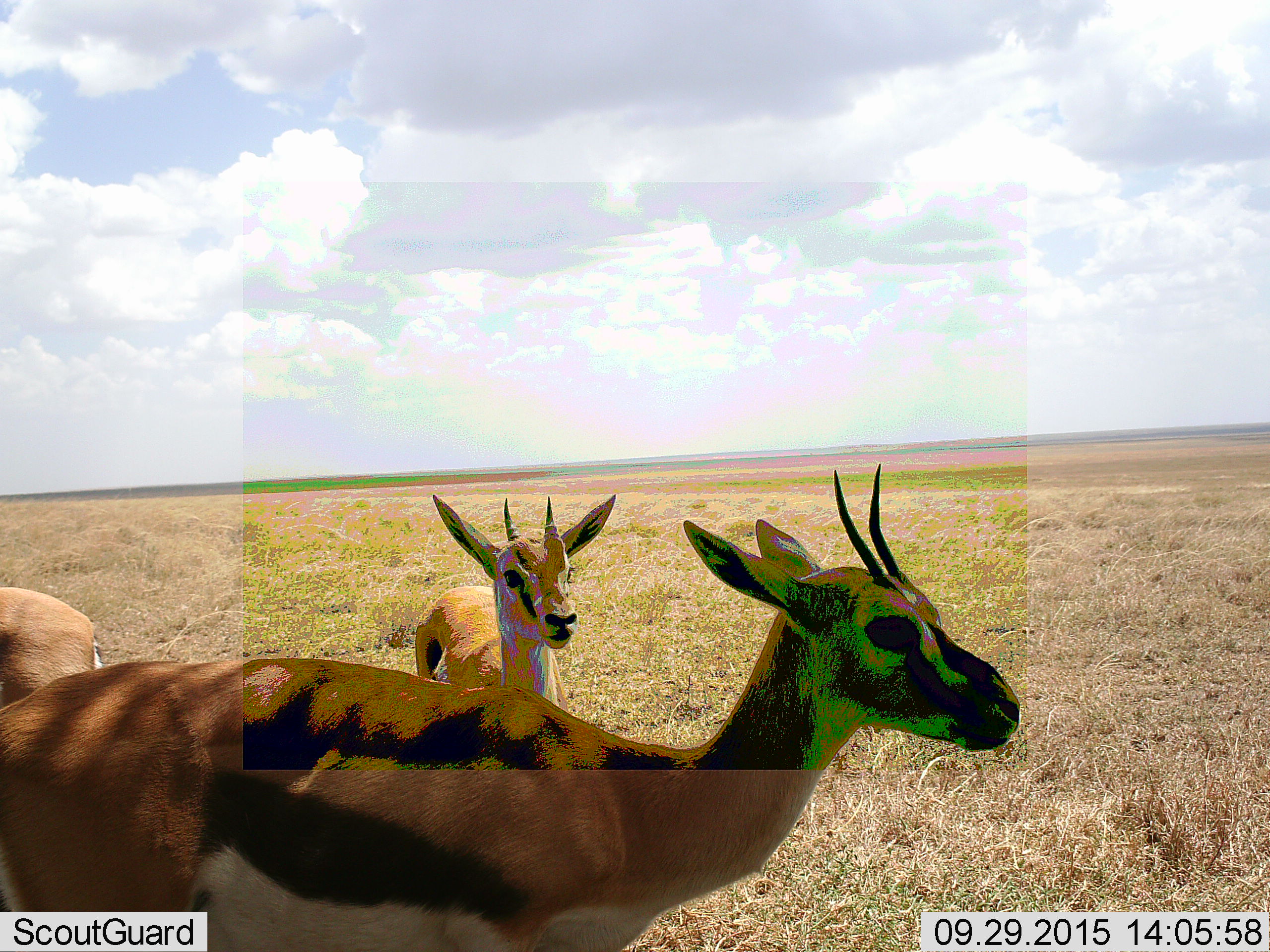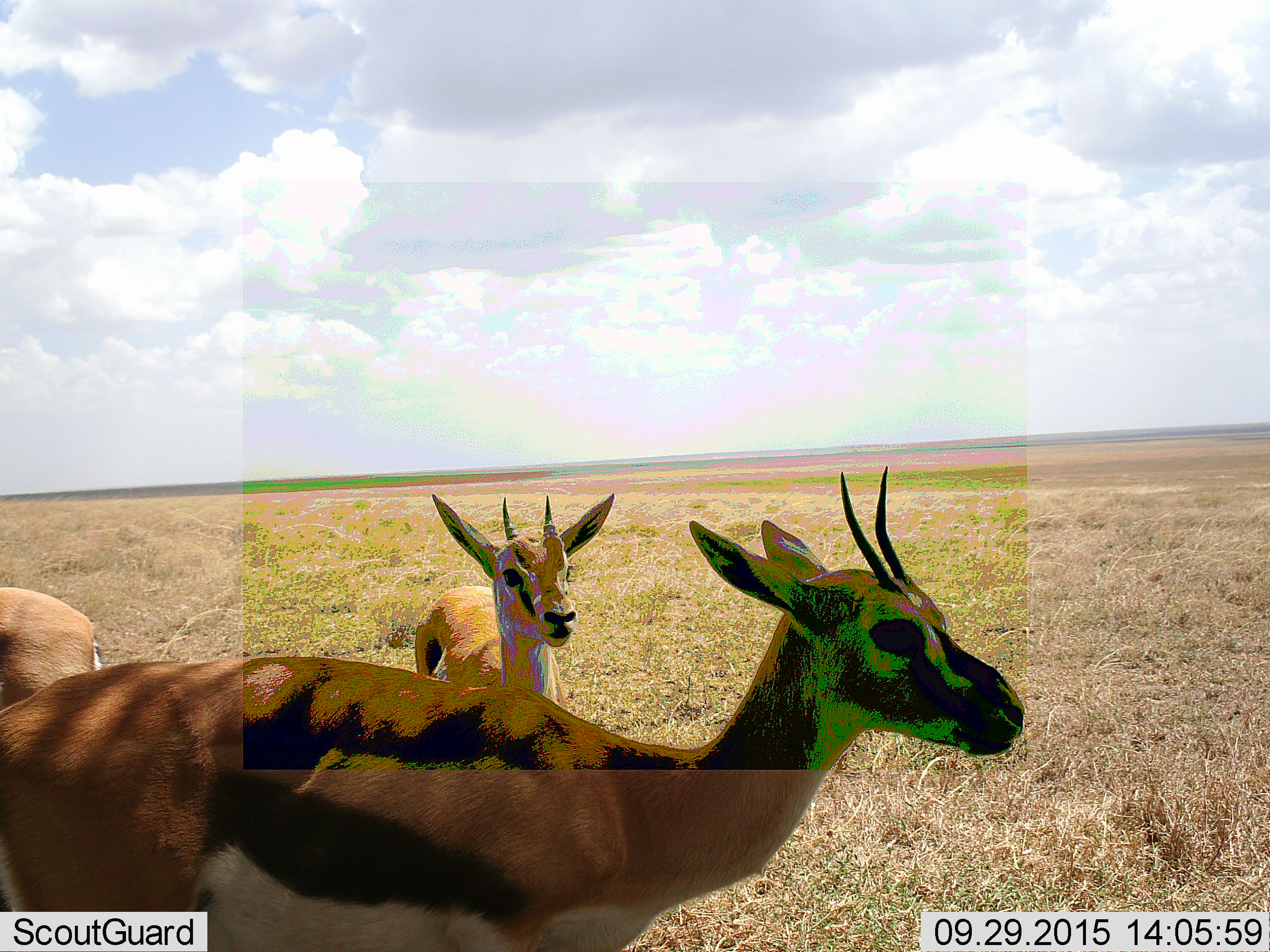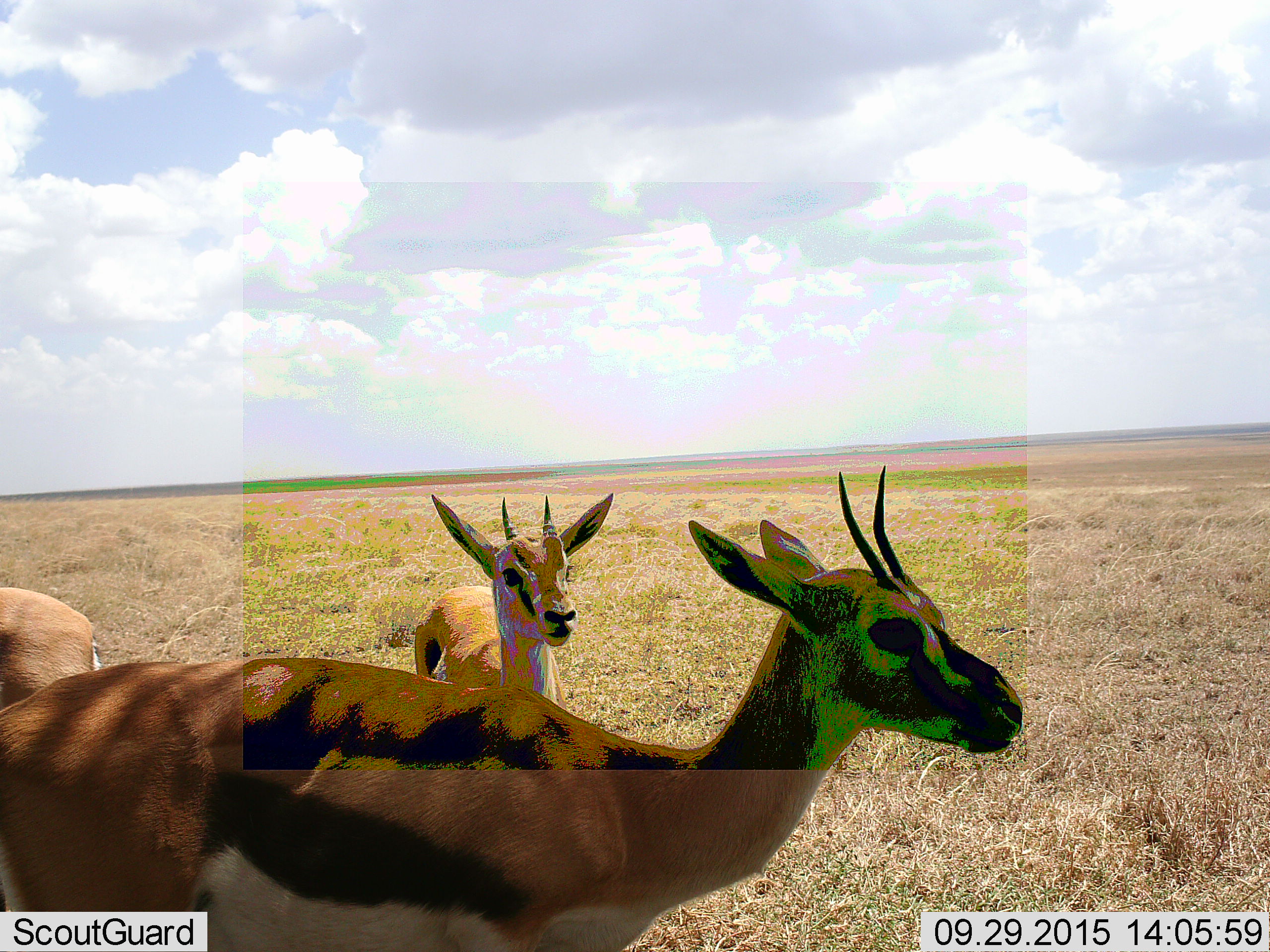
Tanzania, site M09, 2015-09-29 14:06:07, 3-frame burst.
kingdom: Animalia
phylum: Chordata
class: Mammalia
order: Artiodactyla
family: Bovidae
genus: Eudorcas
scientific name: Eudorcas thomsonii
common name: thomson's gazelle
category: gazellethomsons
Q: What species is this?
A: Gazellethomsons (thomson's gazelle) (Eudorcas thomsonii).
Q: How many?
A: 3.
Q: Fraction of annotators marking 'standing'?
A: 100%.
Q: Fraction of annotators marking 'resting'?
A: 0%.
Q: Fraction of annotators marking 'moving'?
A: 0%.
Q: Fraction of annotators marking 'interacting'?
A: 14%.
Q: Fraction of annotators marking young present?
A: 29%.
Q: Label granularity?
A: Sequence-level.